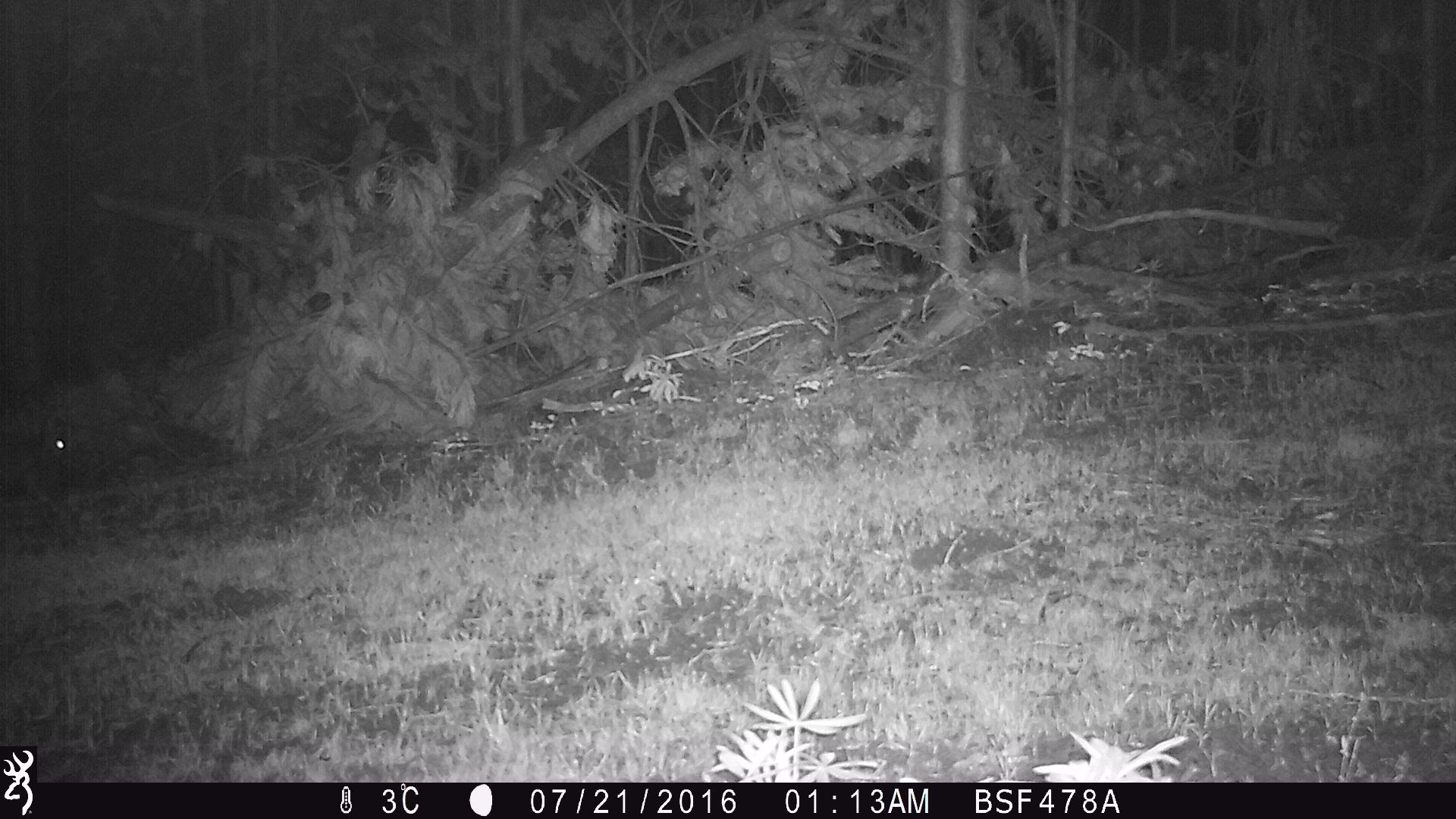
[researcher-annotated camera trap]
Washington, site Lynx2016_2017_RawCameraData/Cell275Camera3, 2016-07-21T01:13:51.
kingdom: Animalia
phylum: Chordata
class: Mammalia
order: Lagomorpha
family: Leporidae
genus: Lepus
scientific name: Lepus americanus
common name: snowshoe hare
Lepus americanus (snowshoe hare). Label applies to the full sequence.